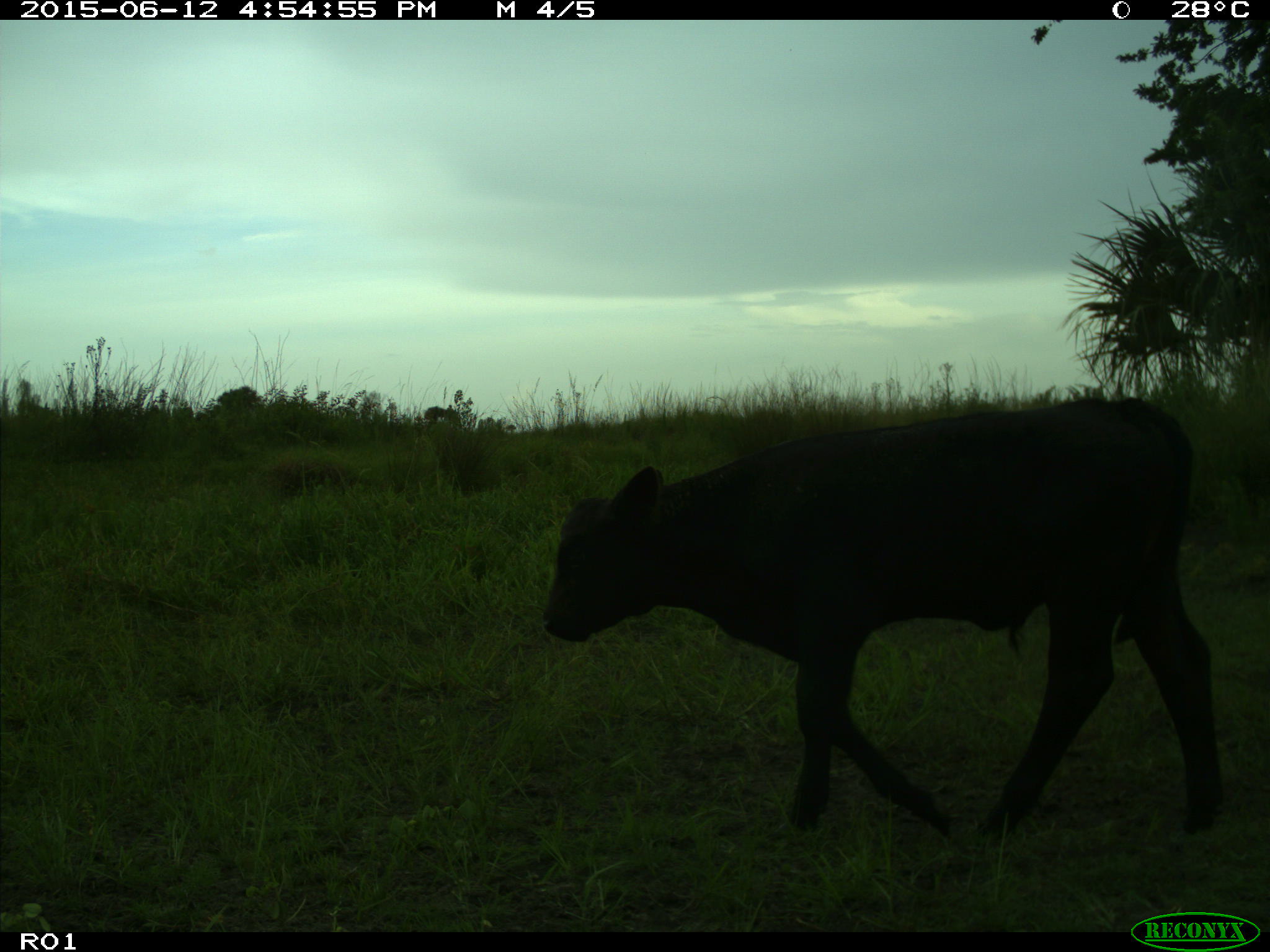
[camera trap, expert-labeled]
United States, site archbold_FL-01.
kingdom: Animalia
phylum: Chordata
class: Mammalia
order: Artiodactyla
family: Bovidae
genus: Bos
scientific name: Bos taurus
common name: domestic cow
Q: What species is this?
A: Bos taurus (domestic cow).